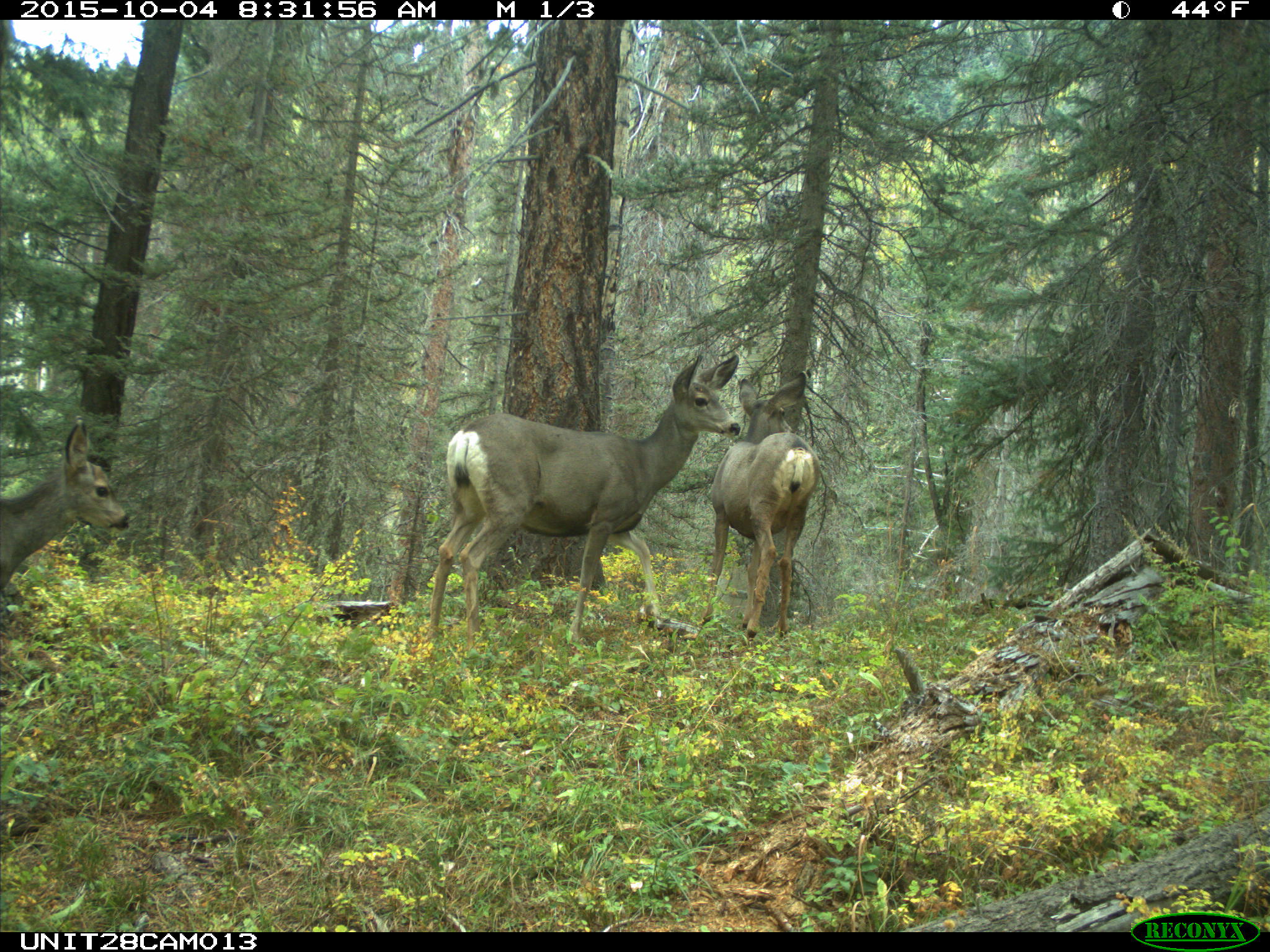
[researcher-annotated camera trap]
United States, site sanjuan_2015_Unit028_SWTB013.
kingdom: Animalia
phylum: Chordata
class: Mammalia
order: Artiodactyla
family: Cervidae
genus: Odocoileus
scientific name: Odocoileus hemionus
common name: mule deer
Odocoileus hemionus (mule deer).